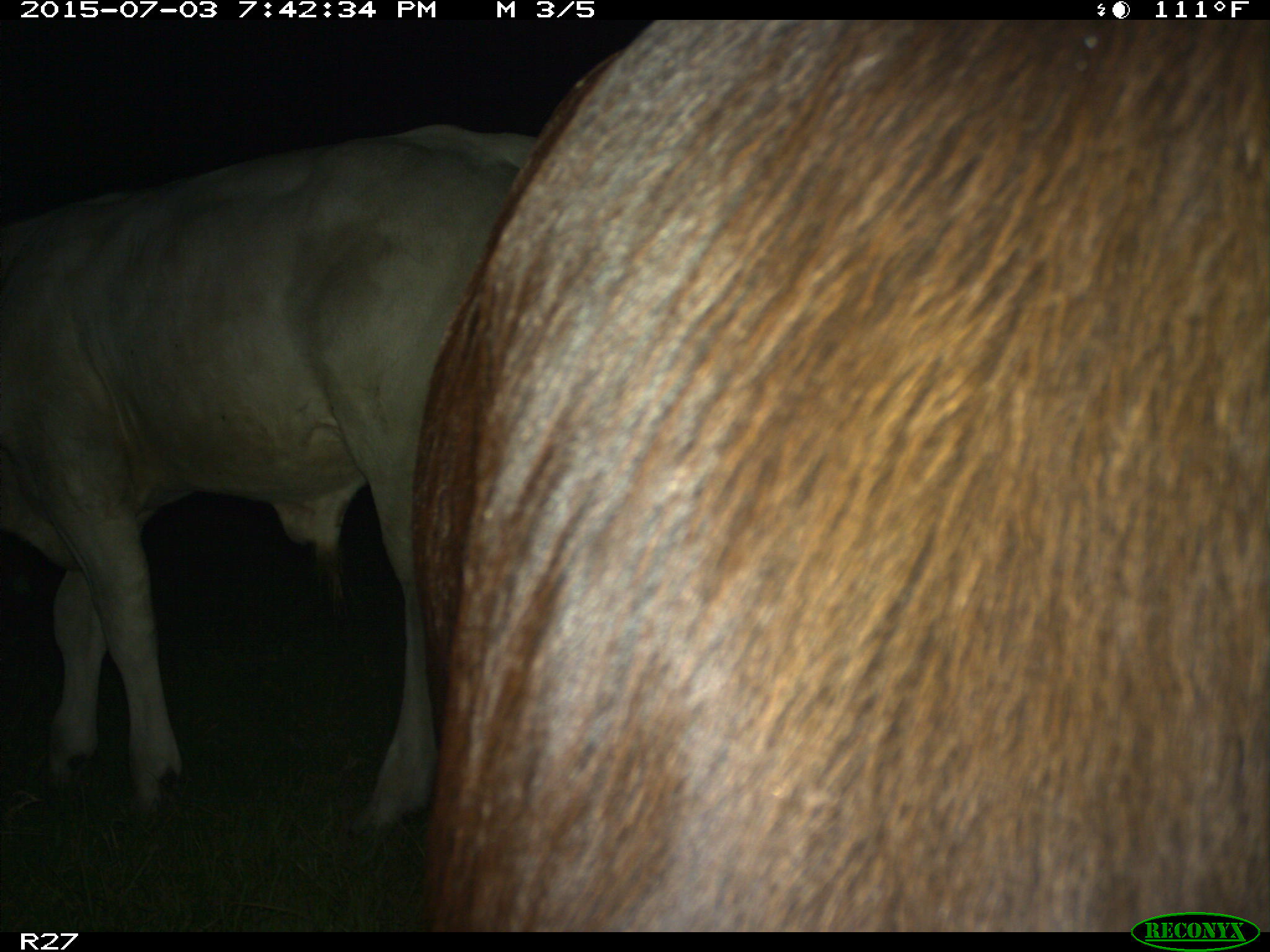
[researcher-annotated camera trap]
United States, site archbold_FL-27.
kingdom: Animalia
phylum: Chordata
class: Mammalia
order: Artiodactyla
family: Bovidae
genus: Bos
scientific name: Bos taurus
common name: domestic cow